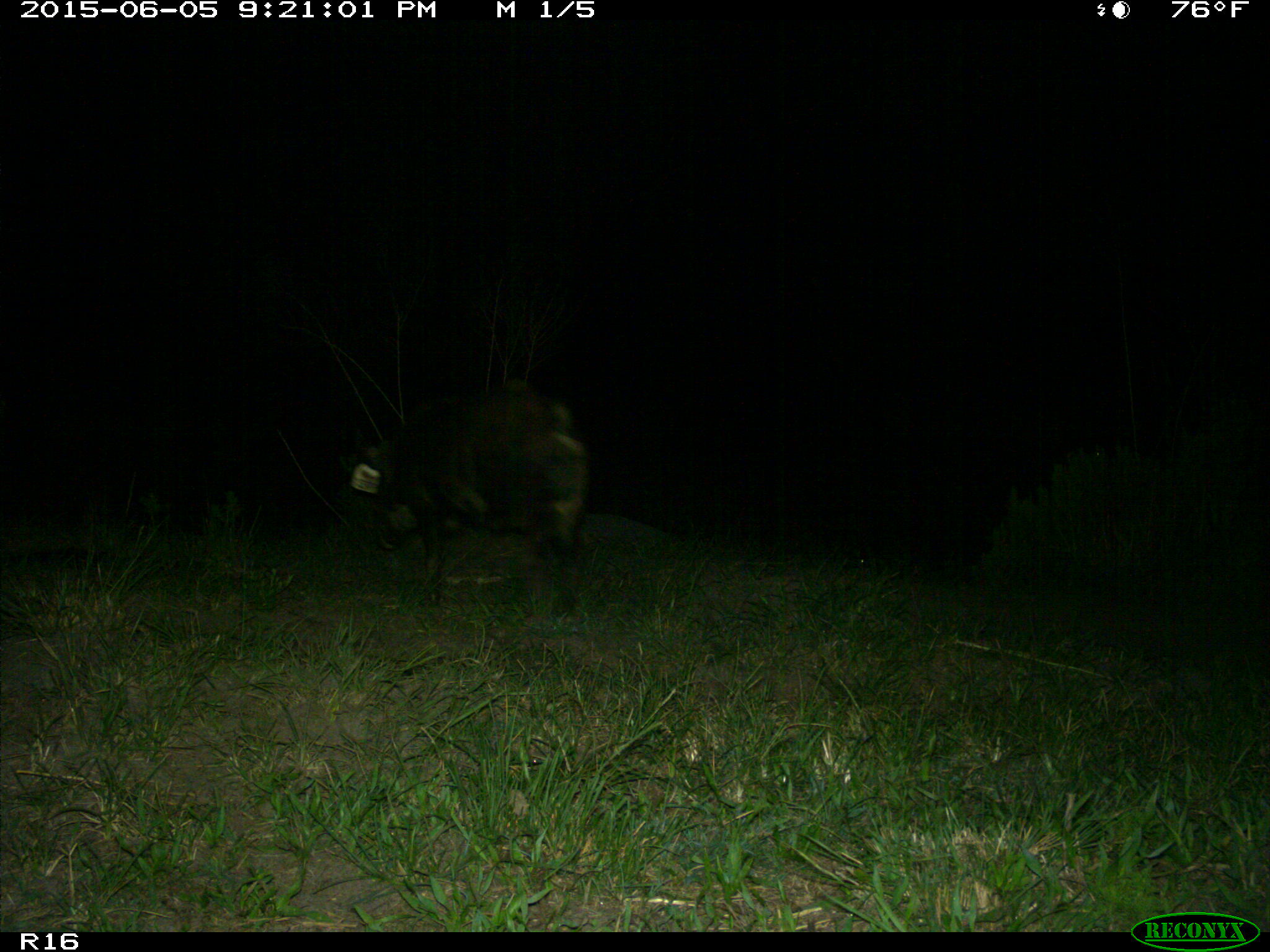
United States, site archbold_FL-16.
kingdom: Animalia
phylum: Chordata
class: Mammalia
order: Artiodactyla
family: Suidae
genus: Sus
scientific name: Sus scrofa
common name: wild boar